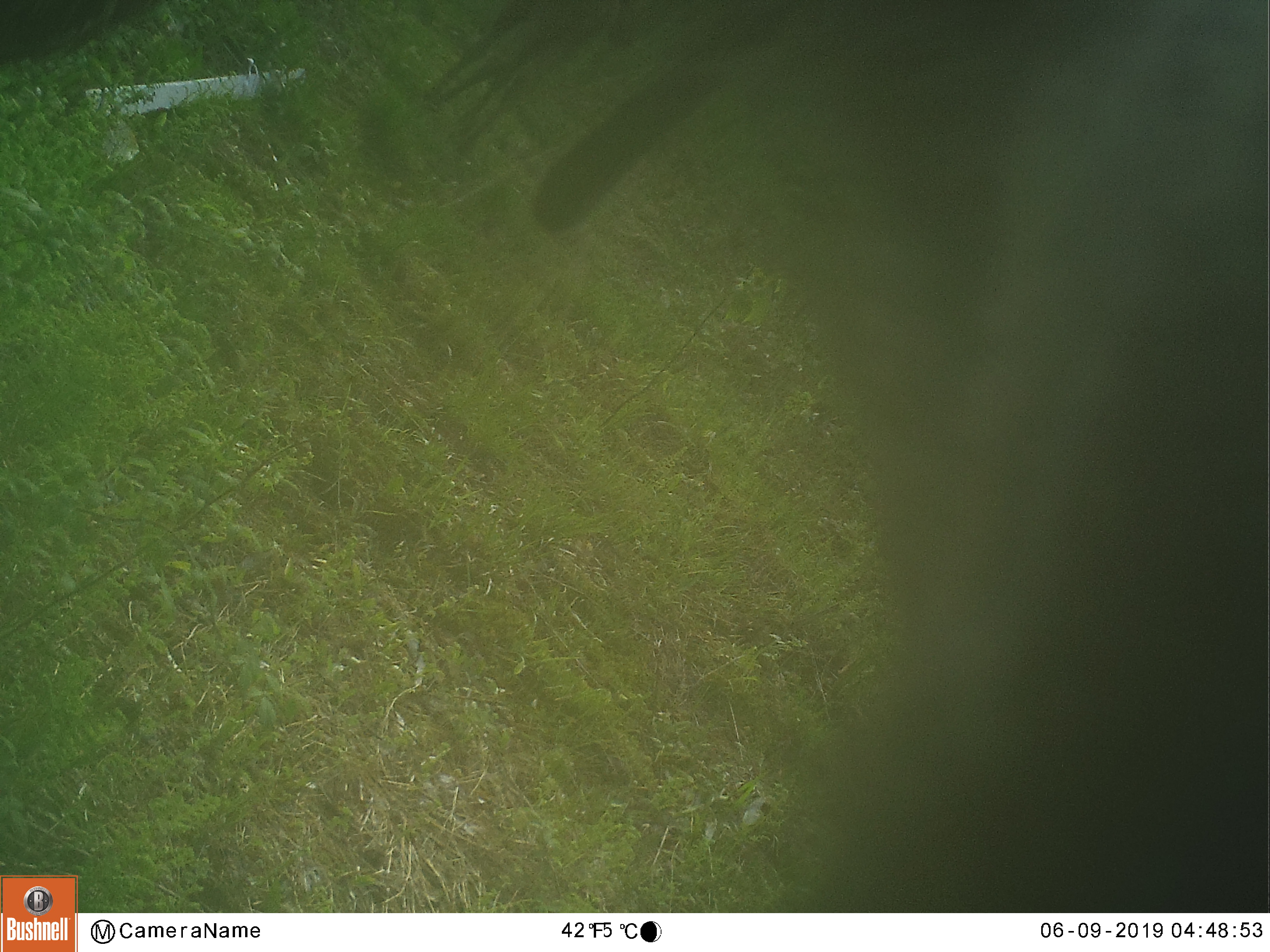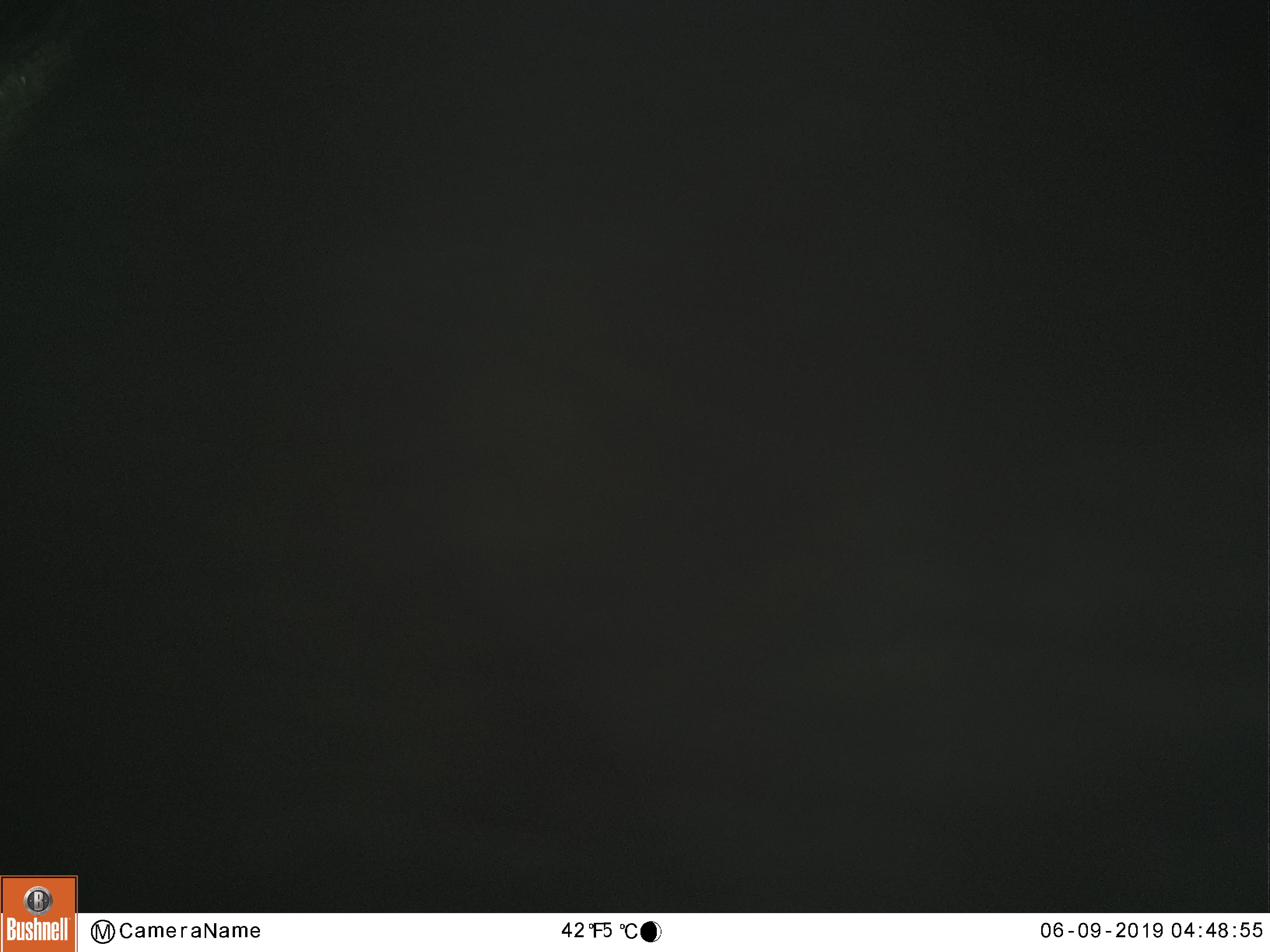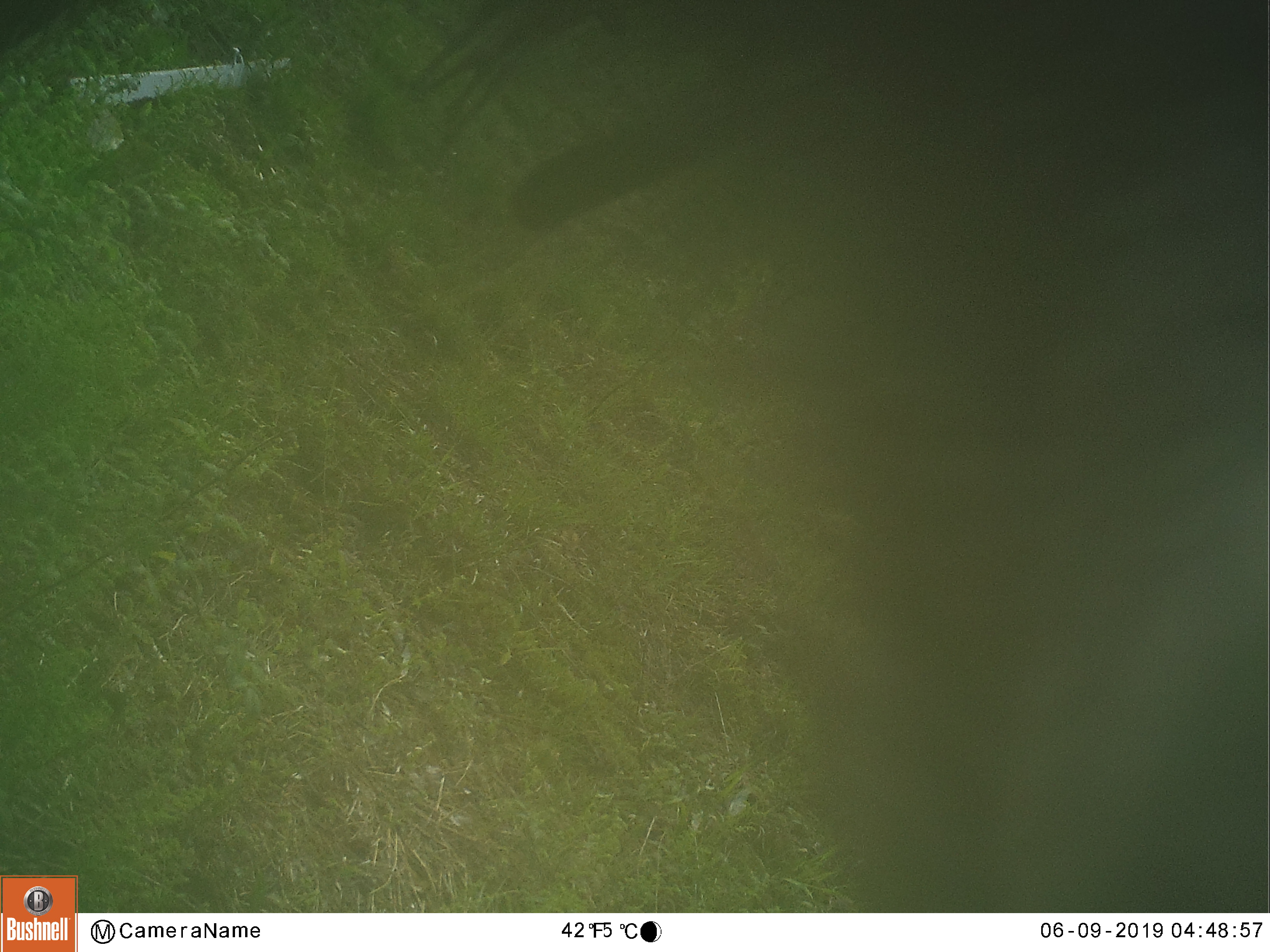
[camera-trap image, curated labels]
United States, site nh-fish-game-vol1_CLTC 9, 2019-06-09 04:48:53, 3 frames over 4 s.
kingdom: Animalia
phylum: Chordata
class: Mammalia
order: Artiodactyla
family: Cervidae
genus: Alces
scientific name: Alces alces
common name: moose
Moose (Alces alces).